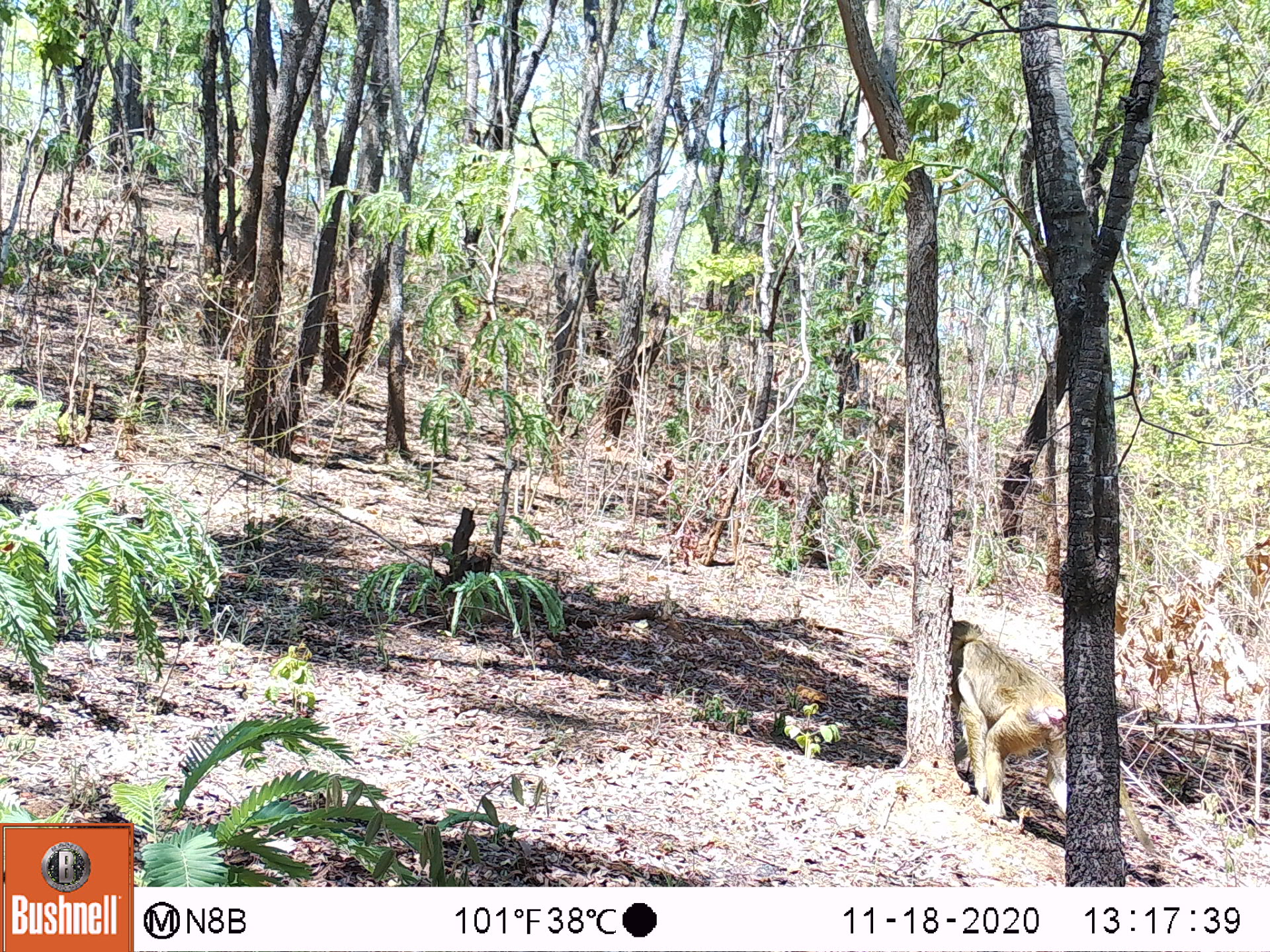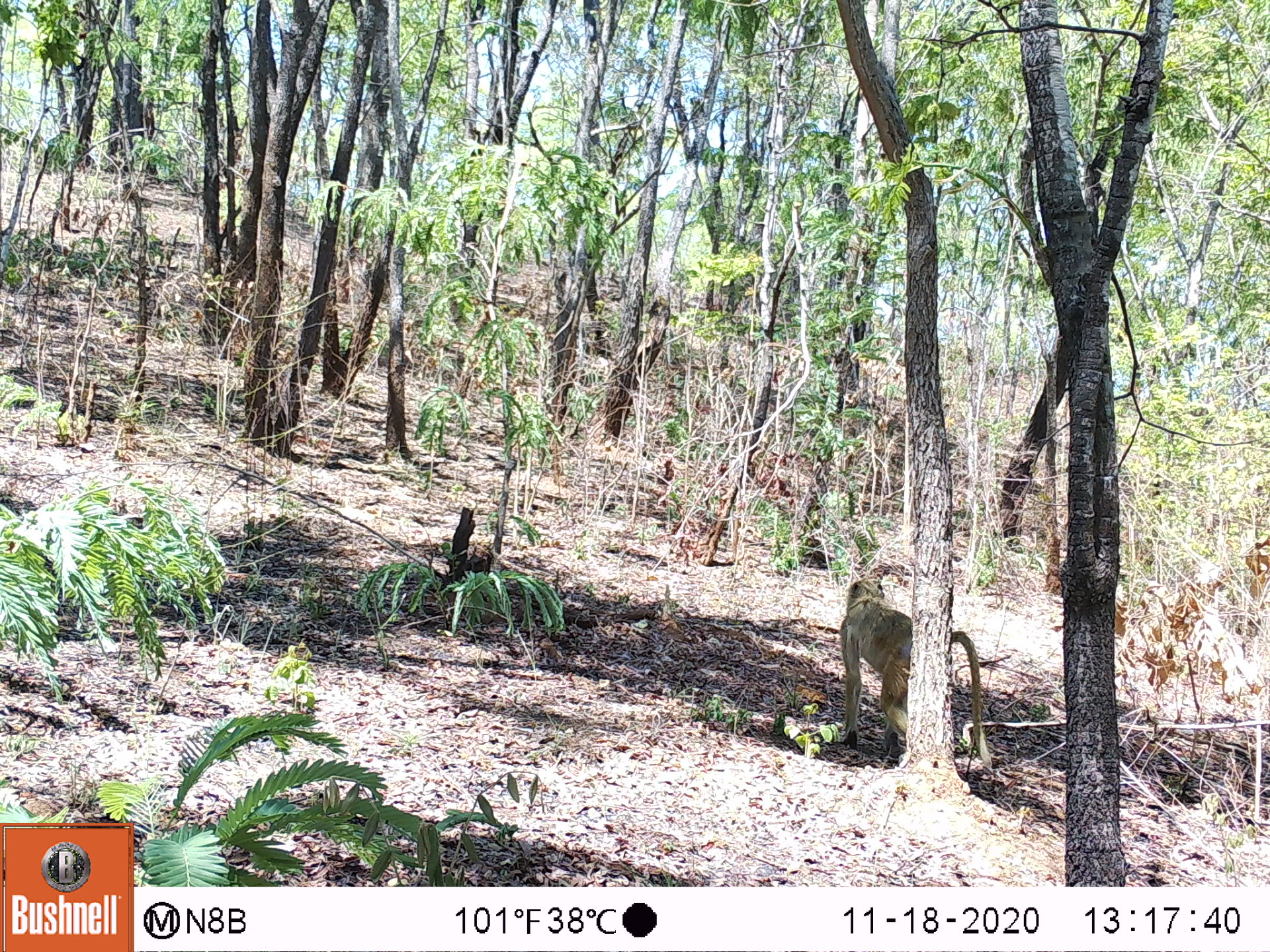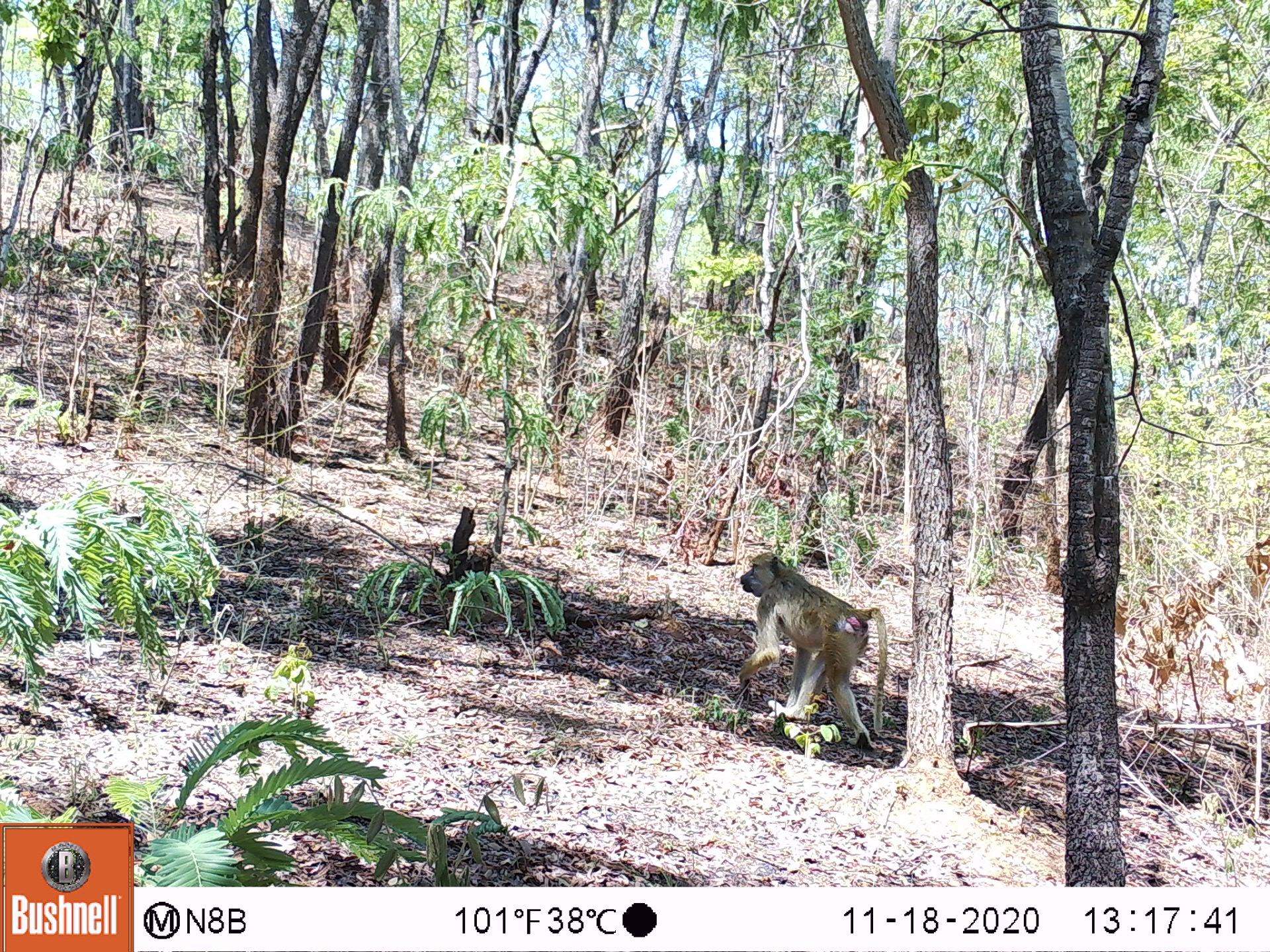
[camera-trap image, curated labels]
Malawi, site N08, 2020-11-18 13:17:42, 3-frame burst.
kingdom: Animalia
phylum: Chordata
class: Mammalia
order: Primates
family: Cercopithecidae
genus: Papio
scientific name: Papio cynocephalus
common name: yellow baboon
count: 1